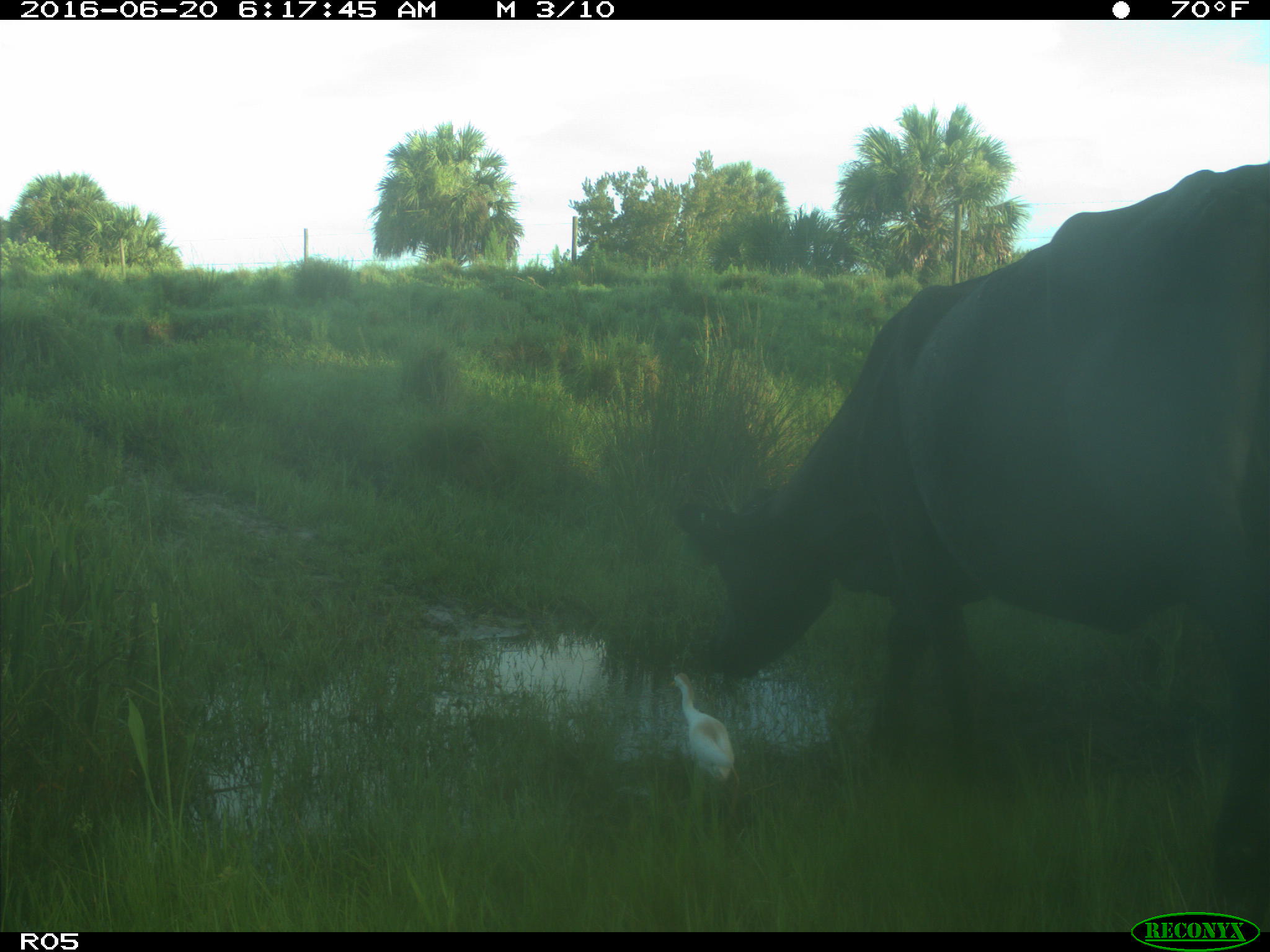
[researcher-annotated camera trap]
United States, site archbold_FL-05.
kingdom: Animalia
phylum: Chordata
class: Mammalia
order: Artiodactyla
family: Bovidae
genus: Bos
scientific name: Bos taurus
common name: domestic cow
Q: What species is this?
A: Bos taurus (domestic cow).